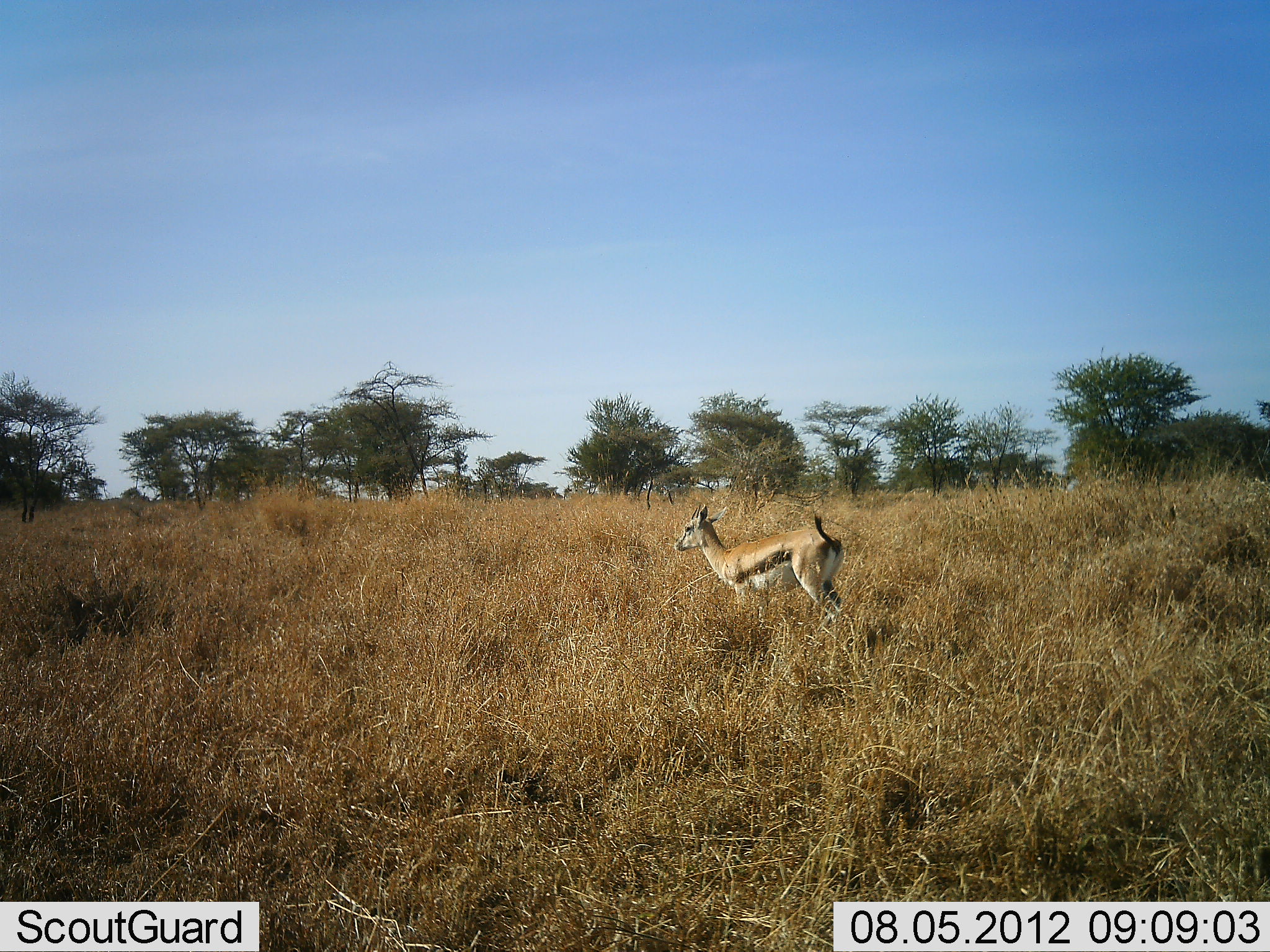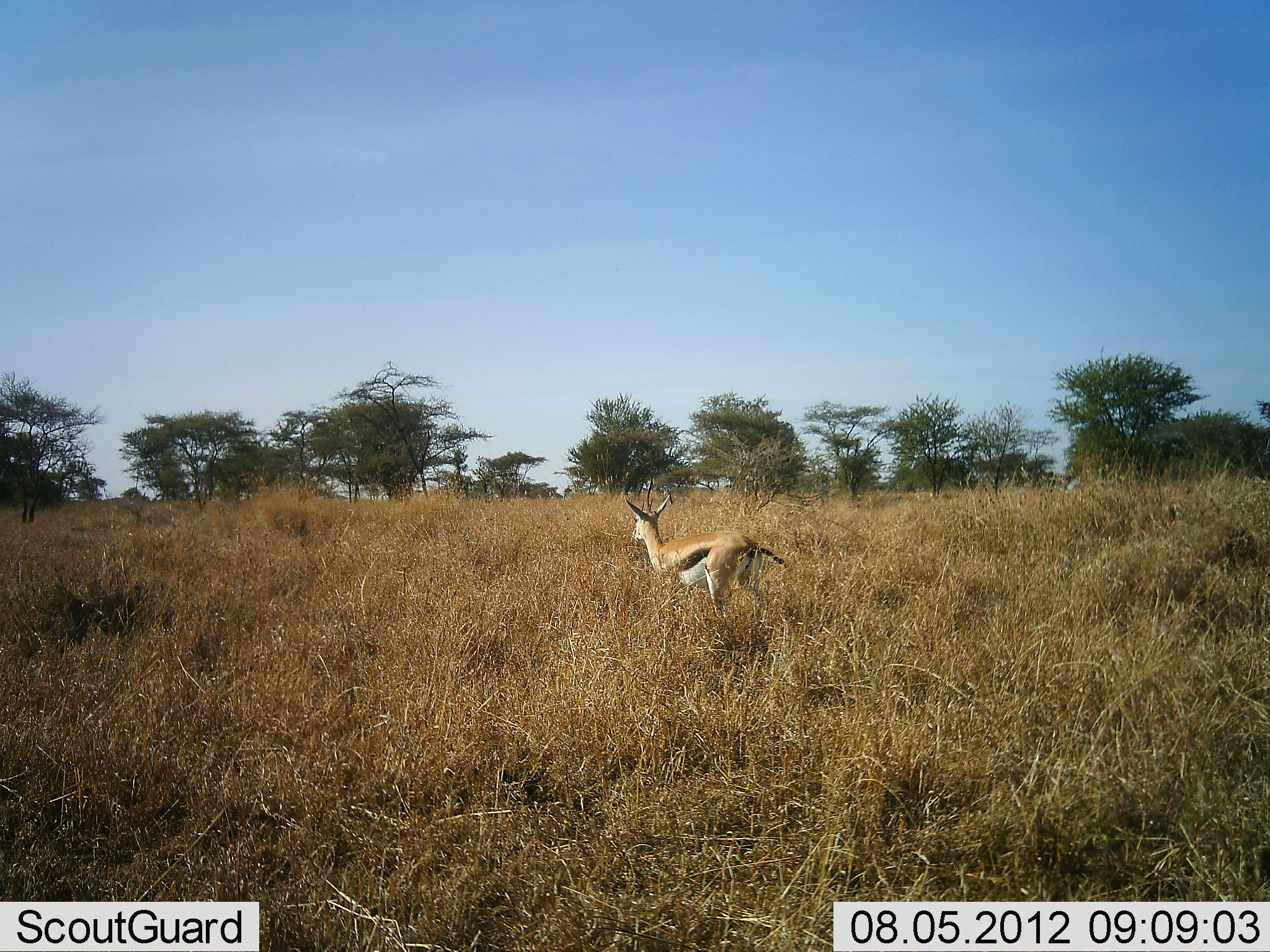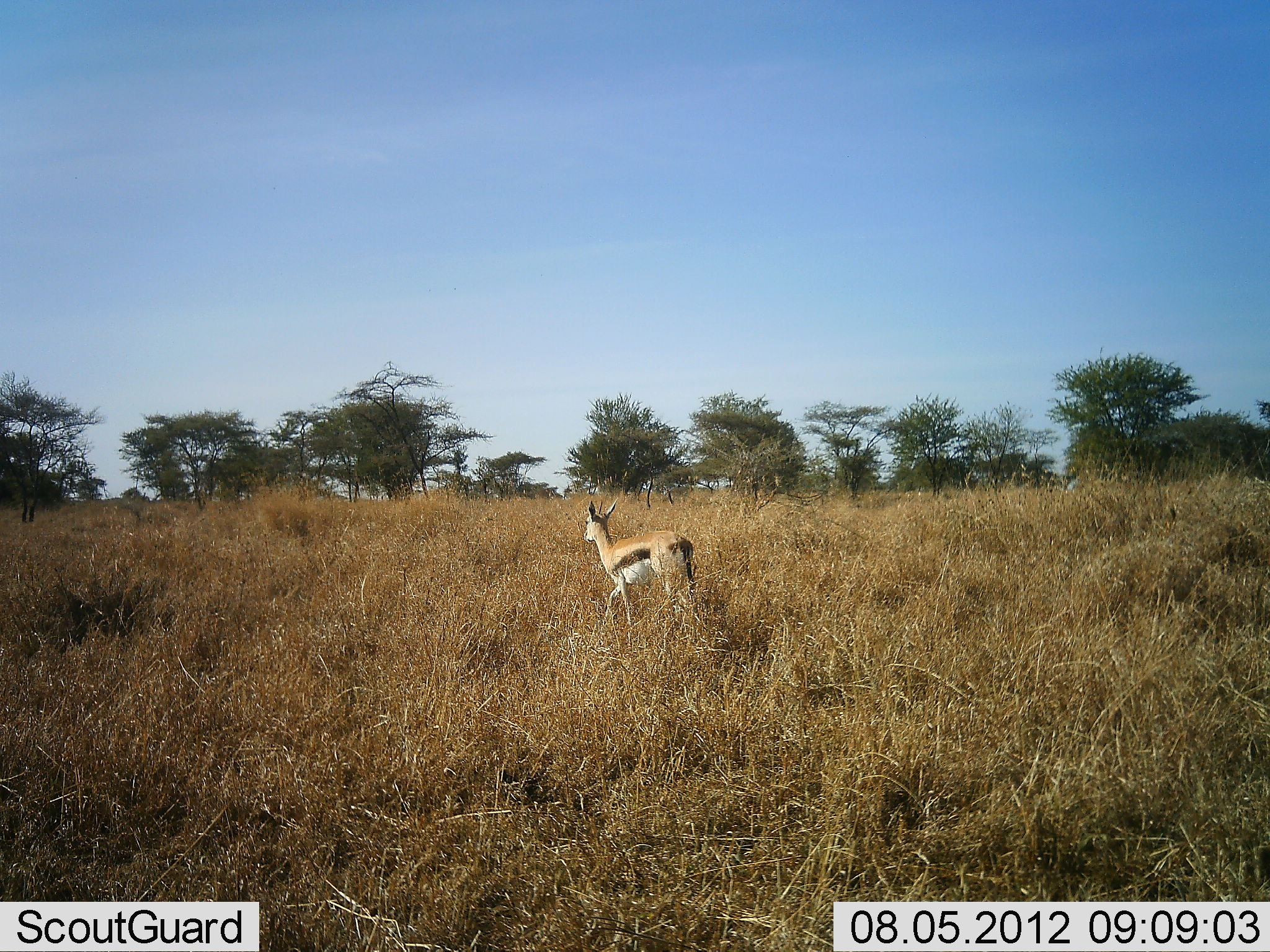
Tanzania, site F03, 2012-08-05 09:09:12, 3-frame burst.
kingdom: Animalia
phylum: Chordata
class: Mammalia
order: Artiodactyla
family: Bovidae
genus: Eudorcas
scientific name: Eudorcas thomsonii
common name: thomson's gazelle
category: gazellethomsons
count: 1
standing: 0%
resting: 0%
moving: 100%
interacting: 0%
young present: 0%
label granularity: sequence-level